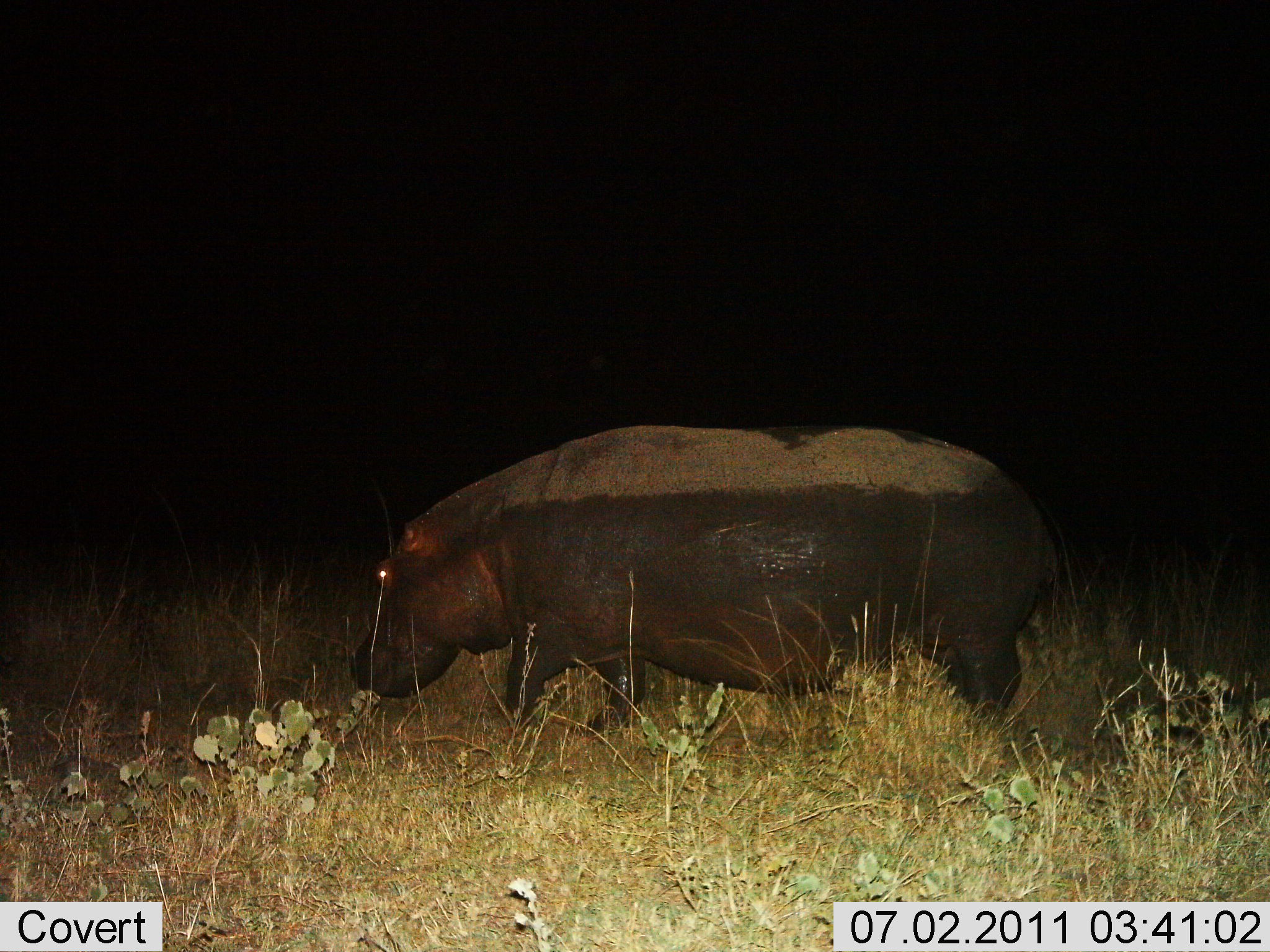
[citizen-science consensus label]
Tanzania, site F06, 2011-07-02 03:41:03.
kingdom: Animalia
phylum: Chordata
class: Mammalia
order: Artiodactyla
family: Hippopotamidae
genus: Hippopotamus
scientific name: Hippopotamus amphibius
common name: hippopotamus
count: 1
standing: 39%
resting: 0%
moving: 56%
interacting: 0%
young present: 0%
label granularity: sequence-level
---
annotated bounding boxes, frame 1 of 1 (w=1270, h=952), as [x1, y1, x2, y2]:
animal: [346, 421, 1060, 769]